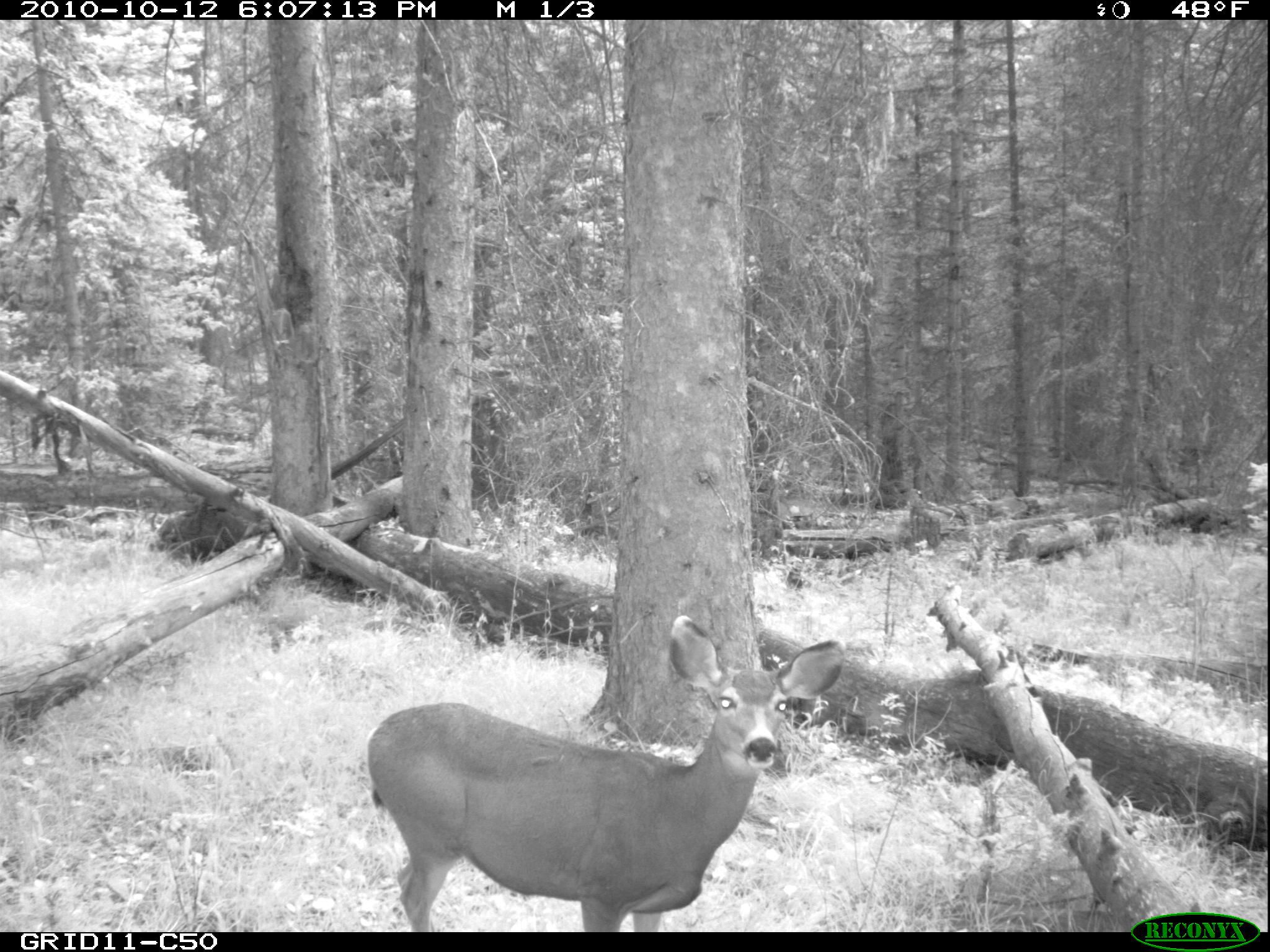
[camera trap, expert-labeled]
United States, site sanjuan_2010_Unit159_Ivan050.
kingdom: Animalia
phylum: Chordata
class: Mammalia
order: Artiodactyla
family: Cervidae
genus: Odocoileus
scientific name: Odocoileus hemionus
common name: mule deer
Odocoileus hemionus (mule deer).